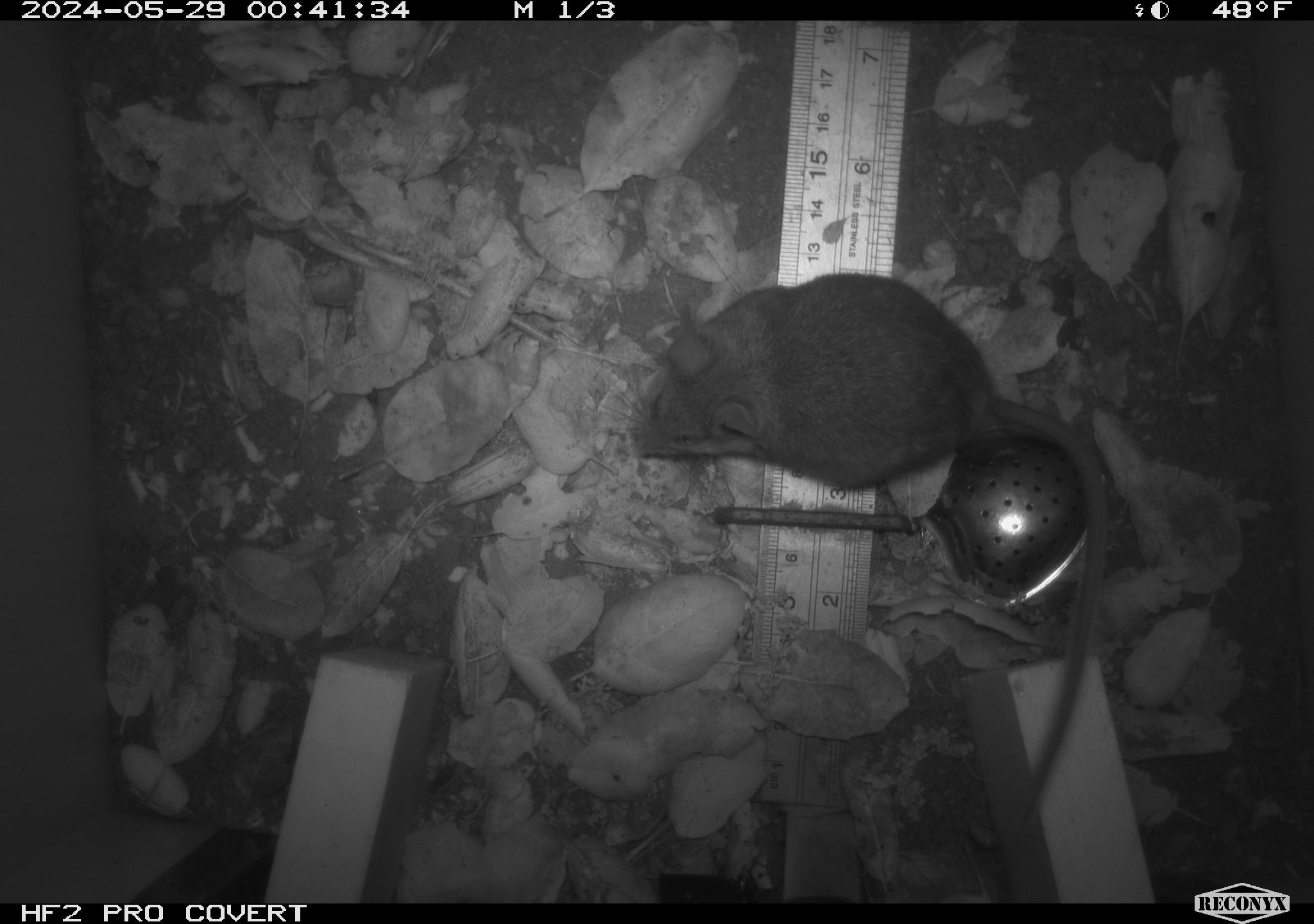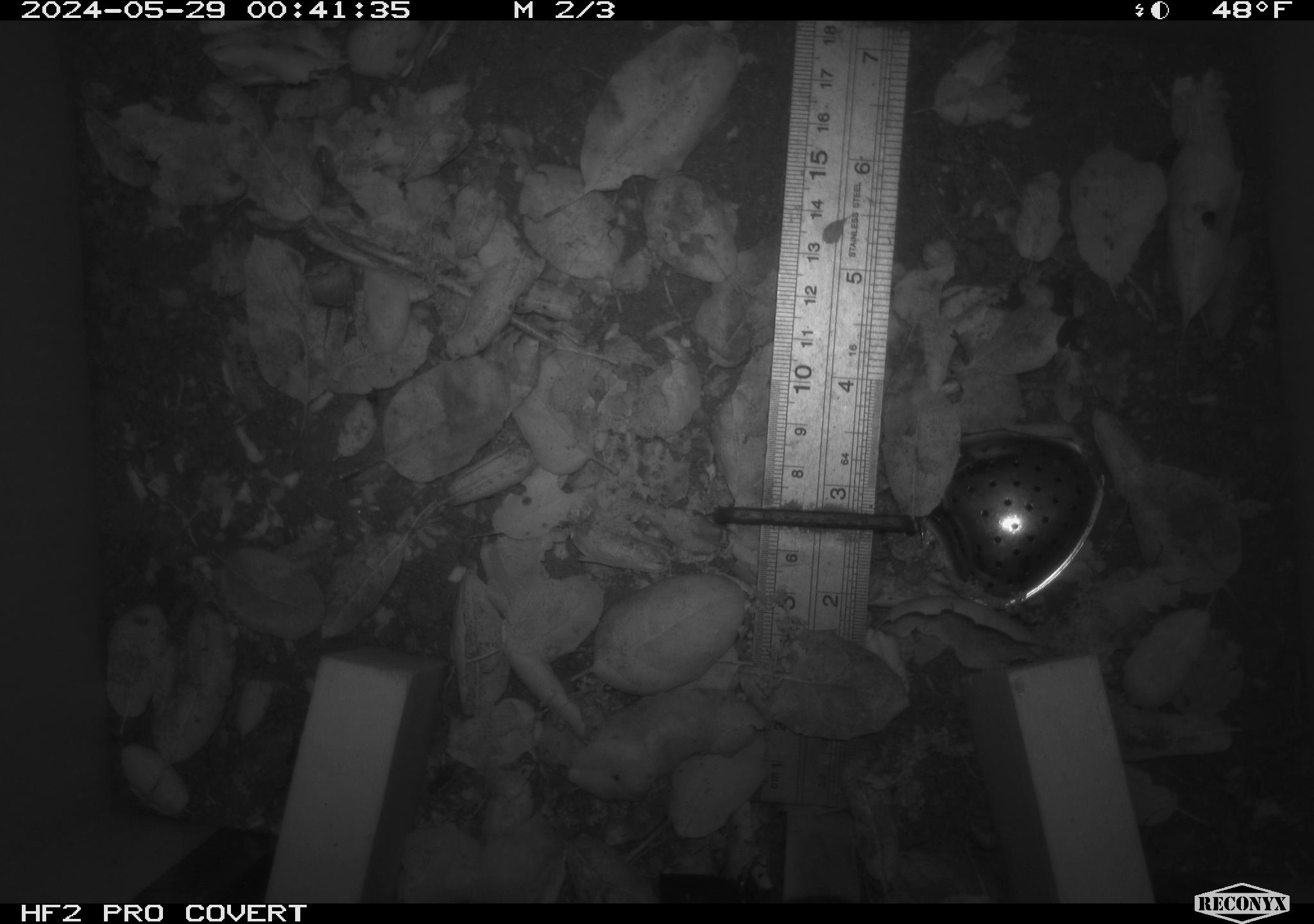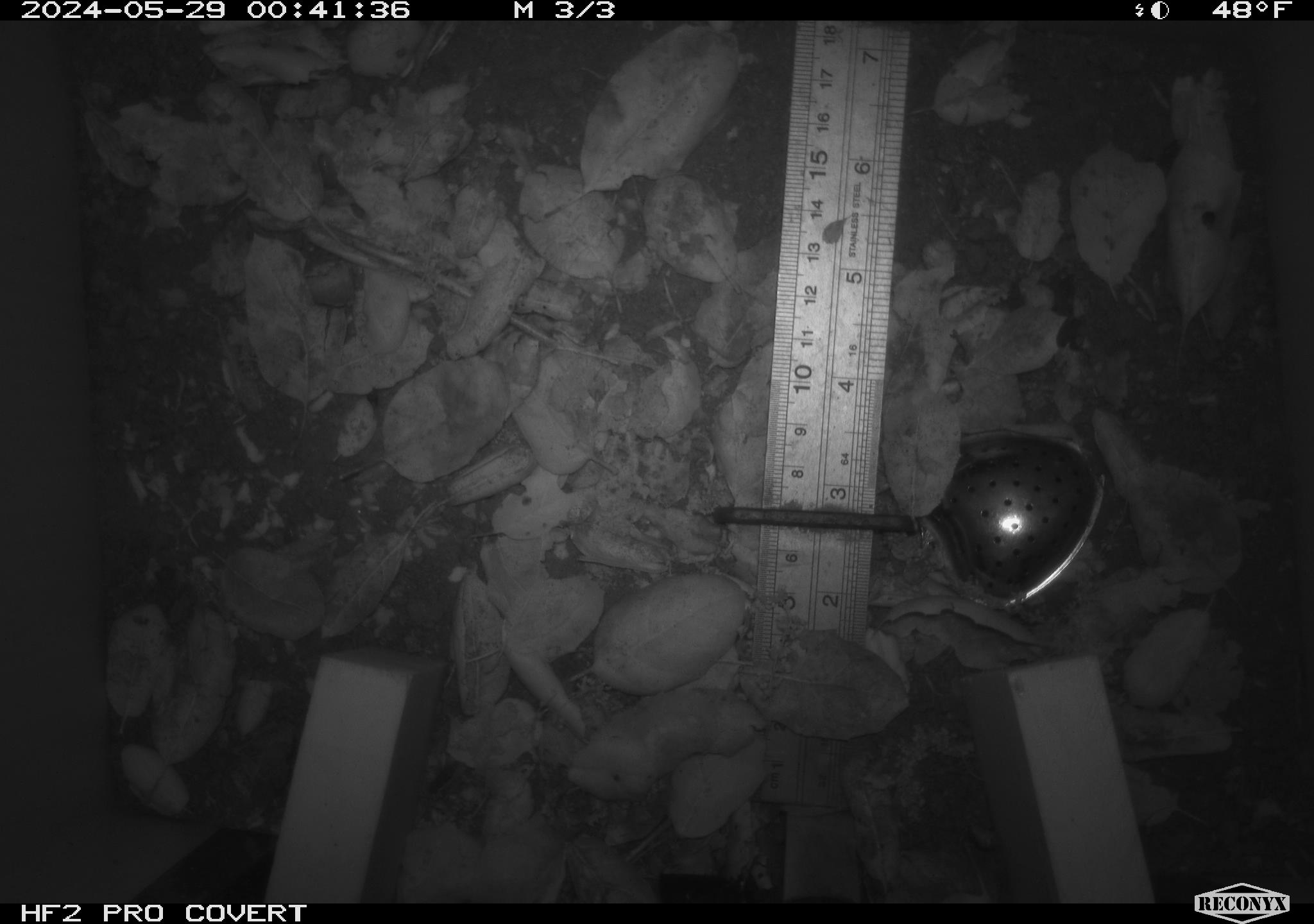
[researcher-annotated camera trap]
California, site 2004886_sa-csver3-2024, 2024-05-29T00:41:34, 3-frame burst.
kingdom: Animalia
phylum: Chordata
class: Mammalia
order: Rodentia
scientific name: Rodentia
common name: rodent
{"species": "rodent (Rodentia)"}